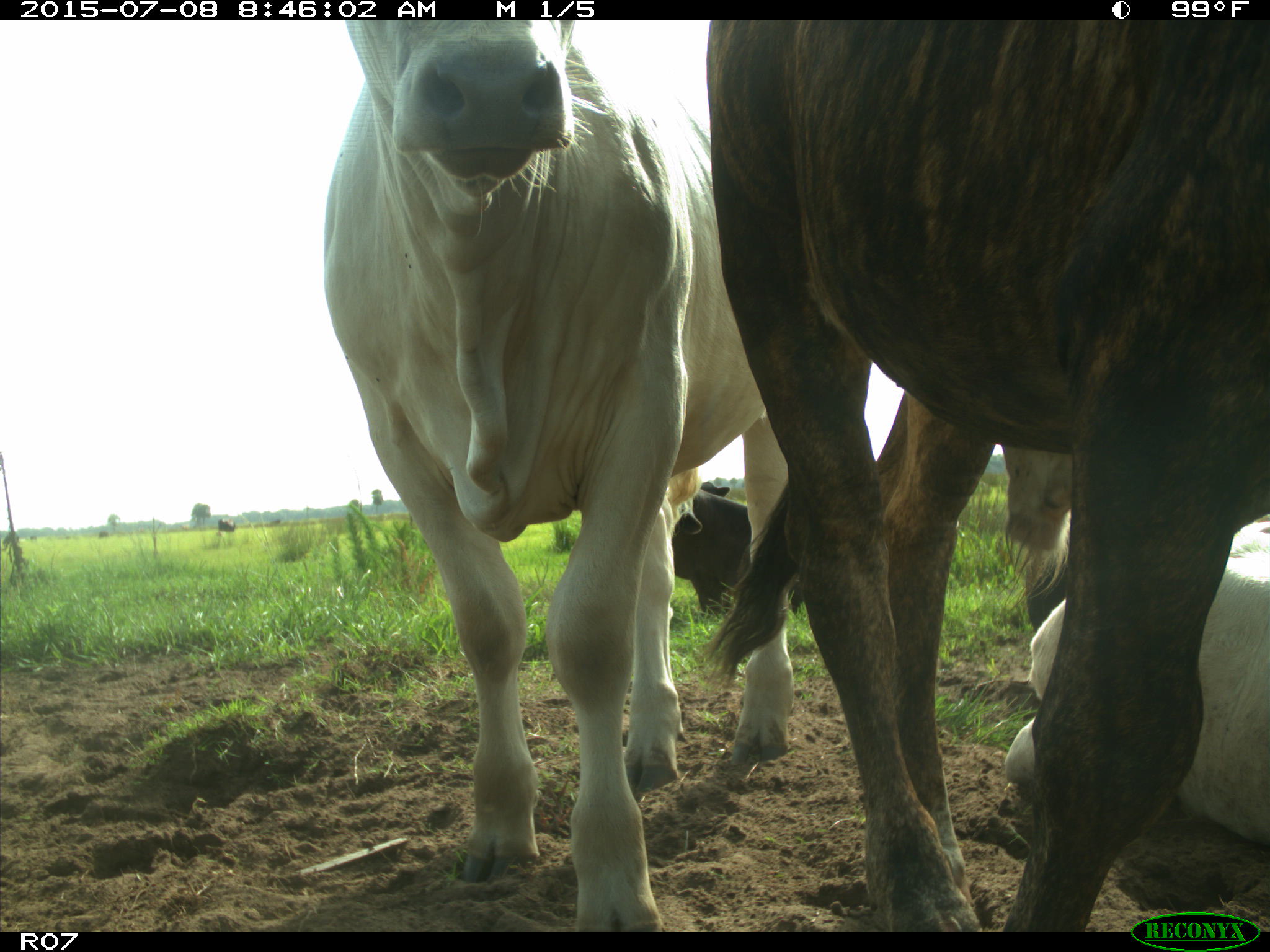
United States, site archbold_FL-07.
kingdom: Animalia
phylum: Chordata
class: Mammalia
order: Artiodactyla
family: Bovidae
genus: Bos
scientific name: Bos taurus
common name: domestic cow